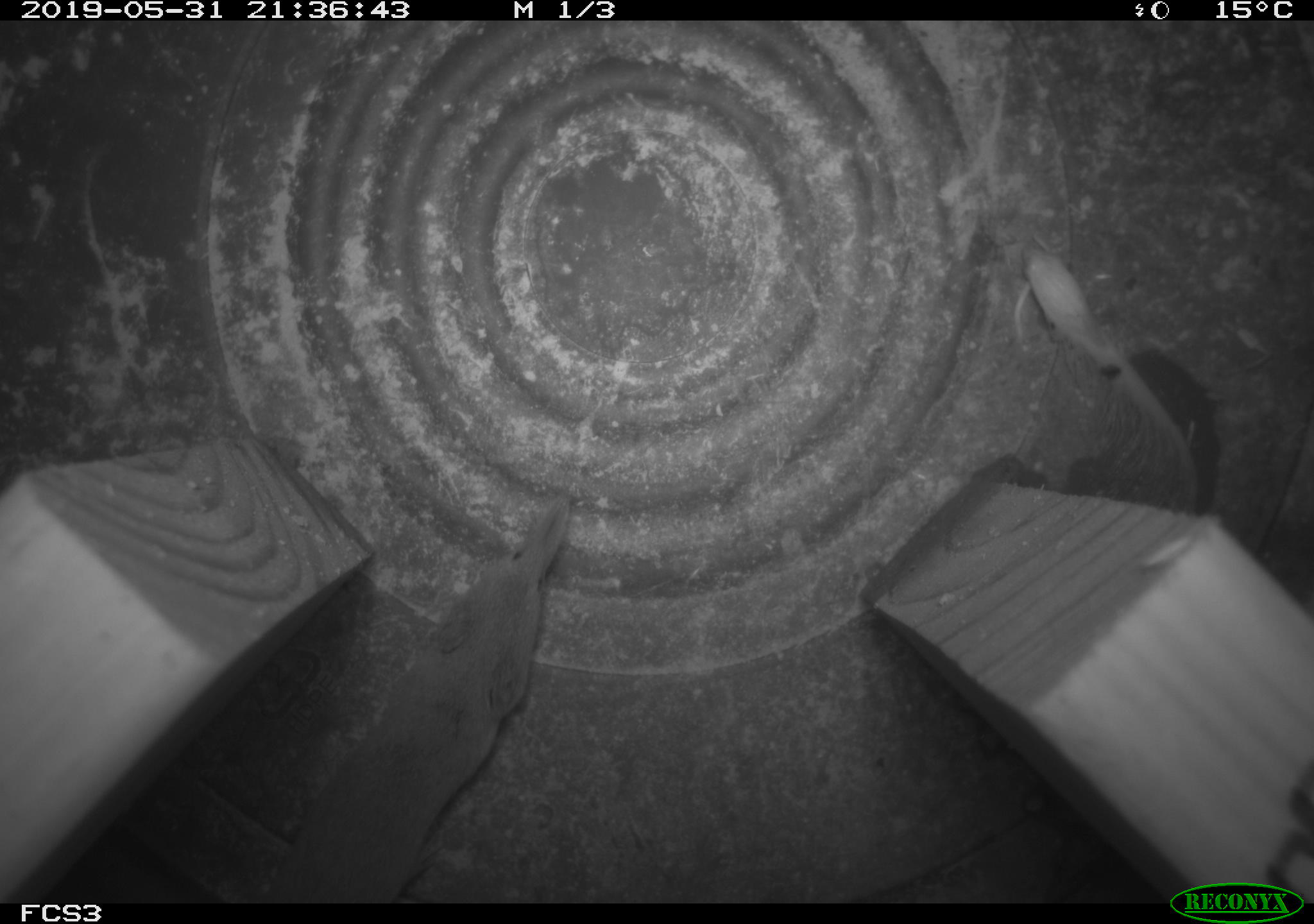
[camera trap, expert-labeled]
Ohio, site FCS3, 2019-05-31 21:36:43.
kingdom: Animalia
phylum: Chordata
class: Mammalia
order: Eulipotyphla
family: Soricidae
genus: Sorex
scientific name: Sorex cinereus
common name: masked shrew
Masked shrew (Sorex cinereus).